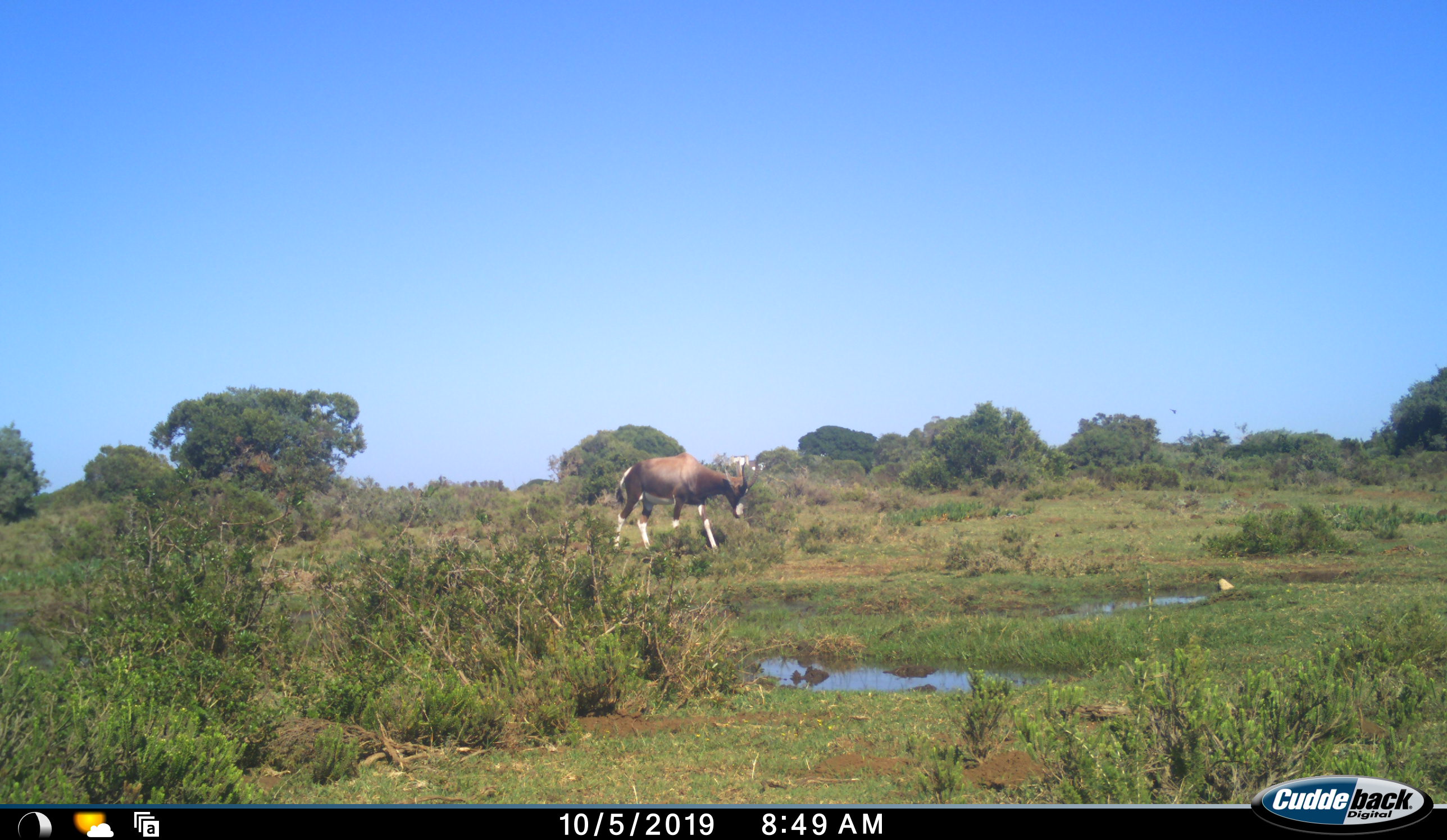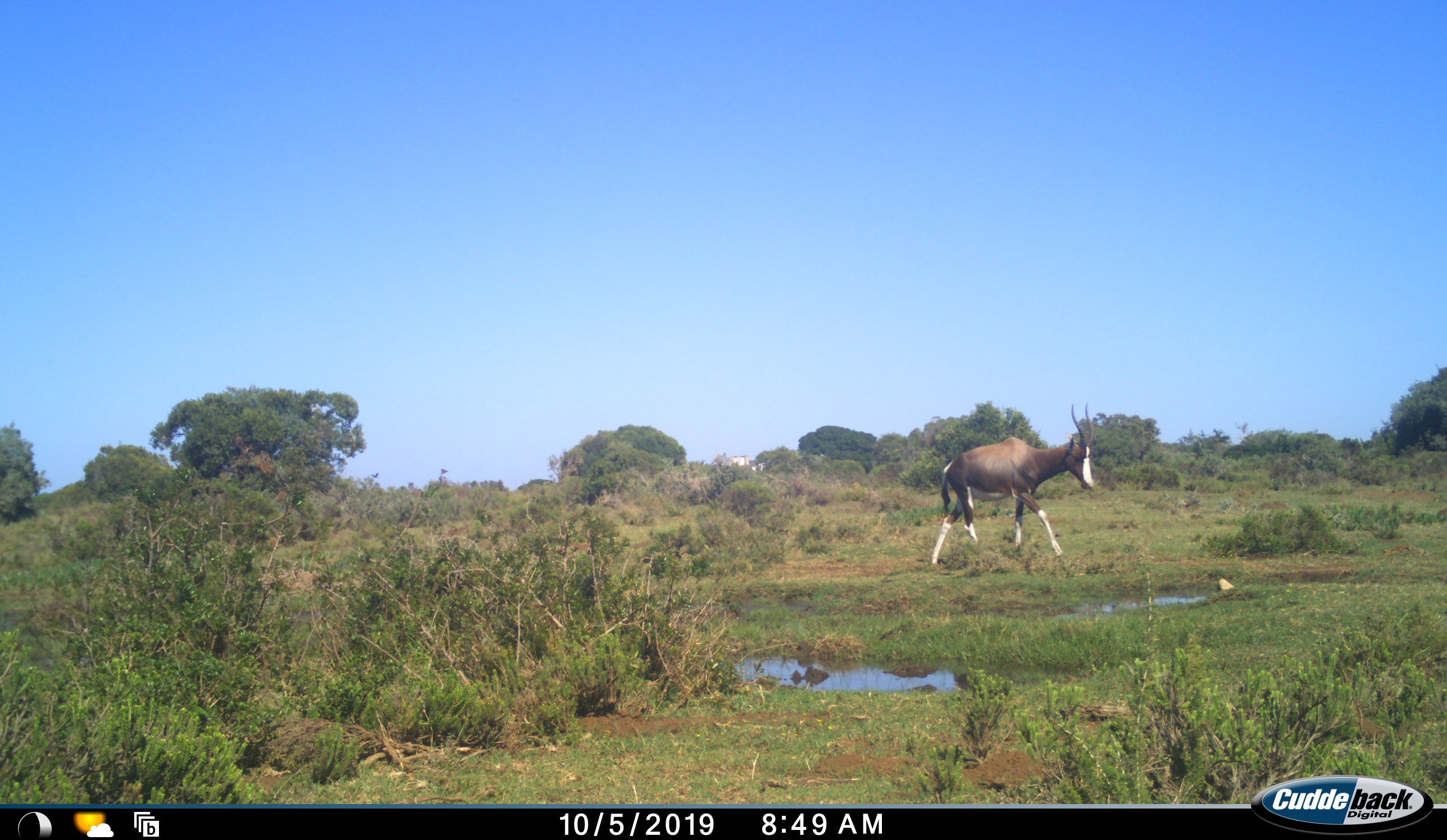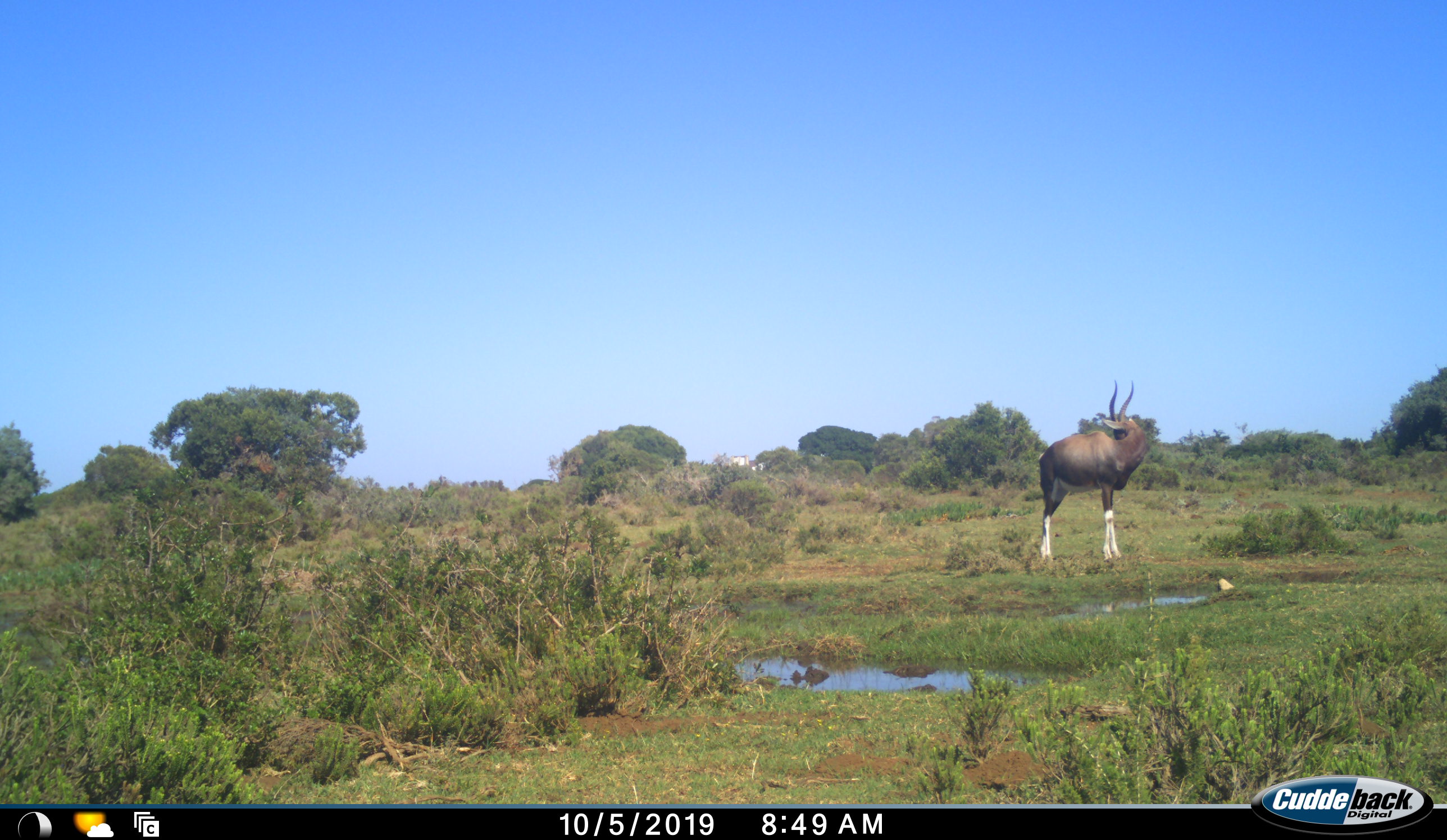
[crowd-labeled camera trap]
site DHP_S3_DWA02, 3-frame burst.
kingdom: Animalia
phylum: Chordata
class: Mammalia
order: Artiodactyla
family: Bovidae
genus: Damaliscus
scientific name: Damaliscus pygargus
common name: bontebok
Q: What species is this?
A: Bontebok (Damaliscus pygargus).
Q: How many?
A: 1.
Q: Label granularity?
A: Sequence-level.